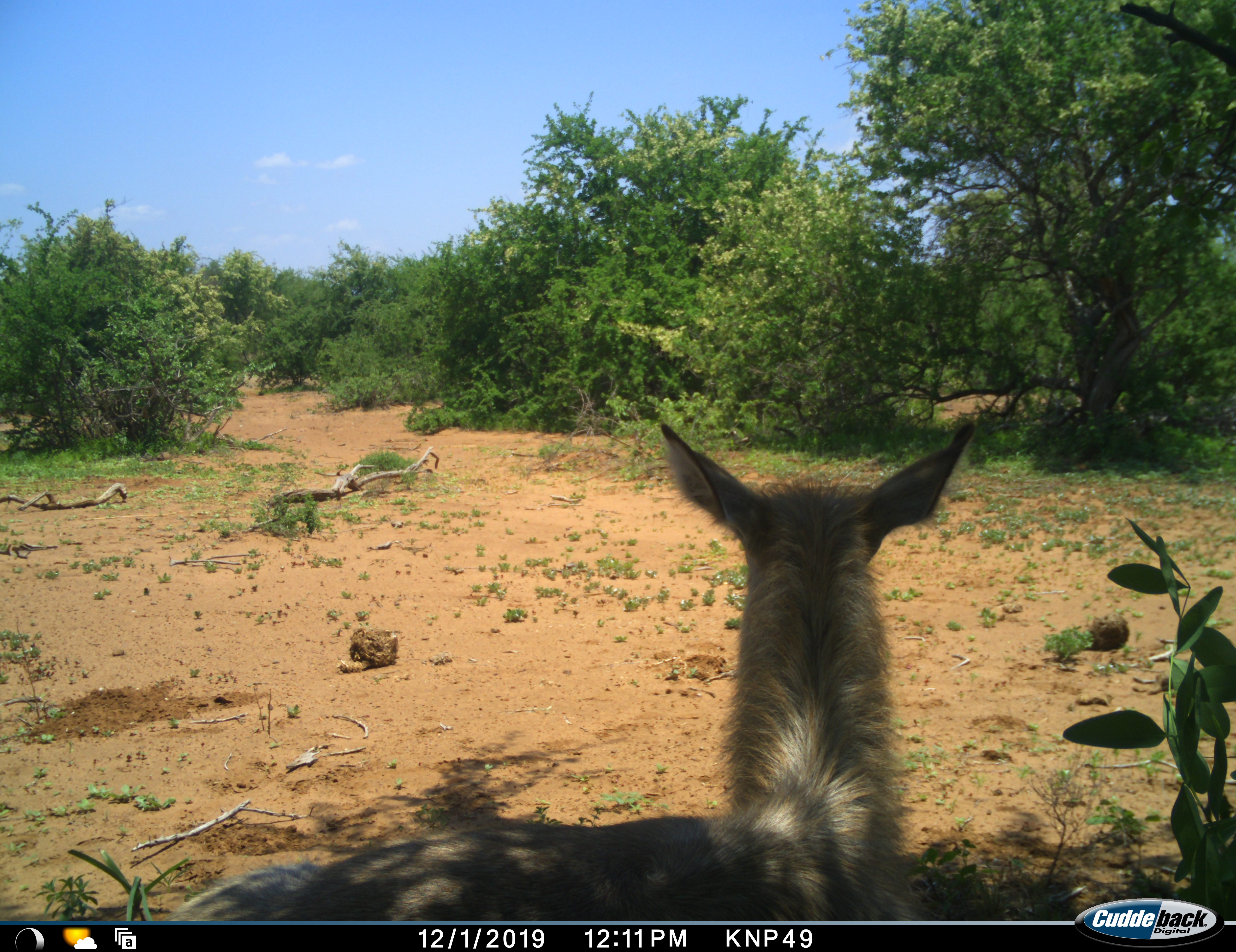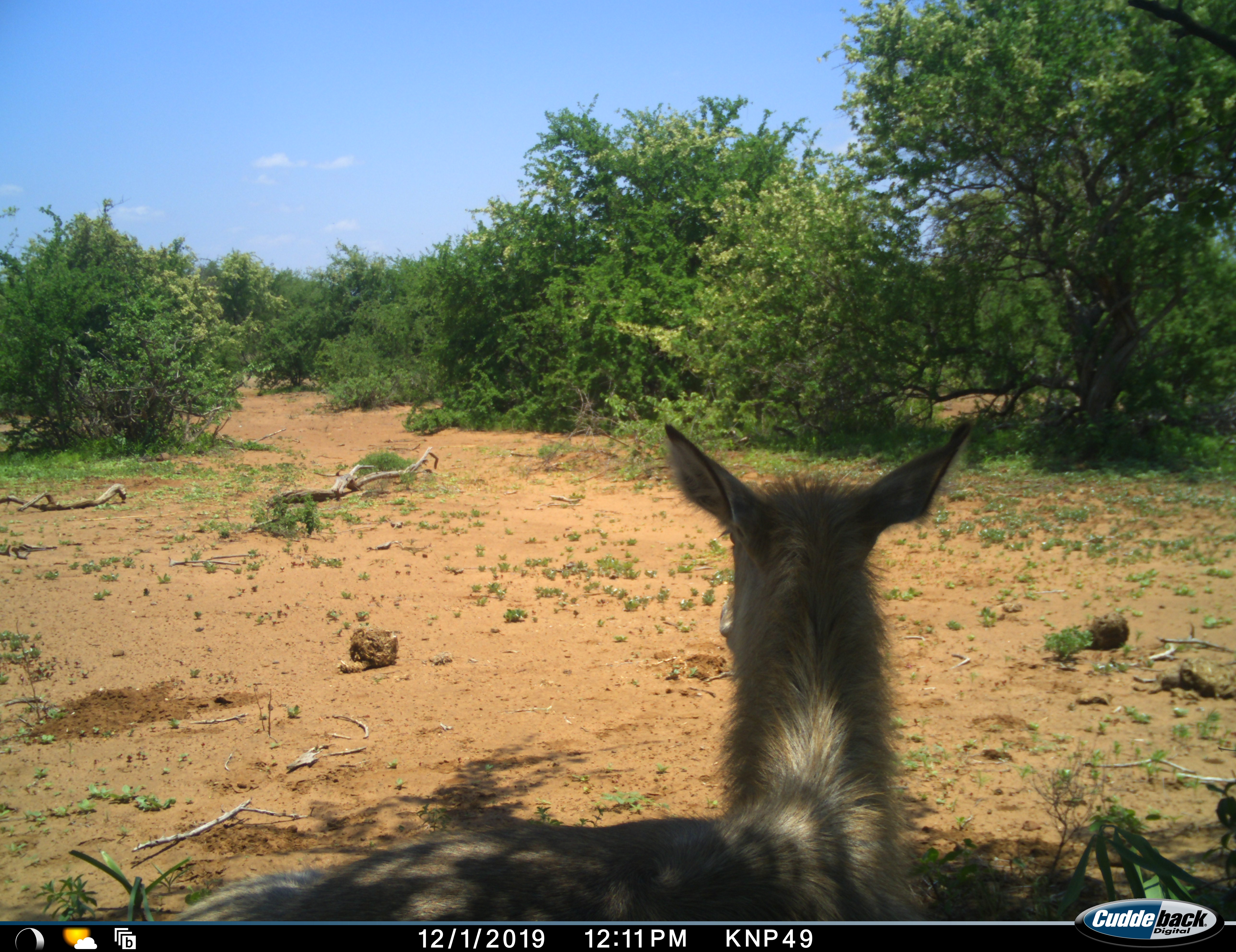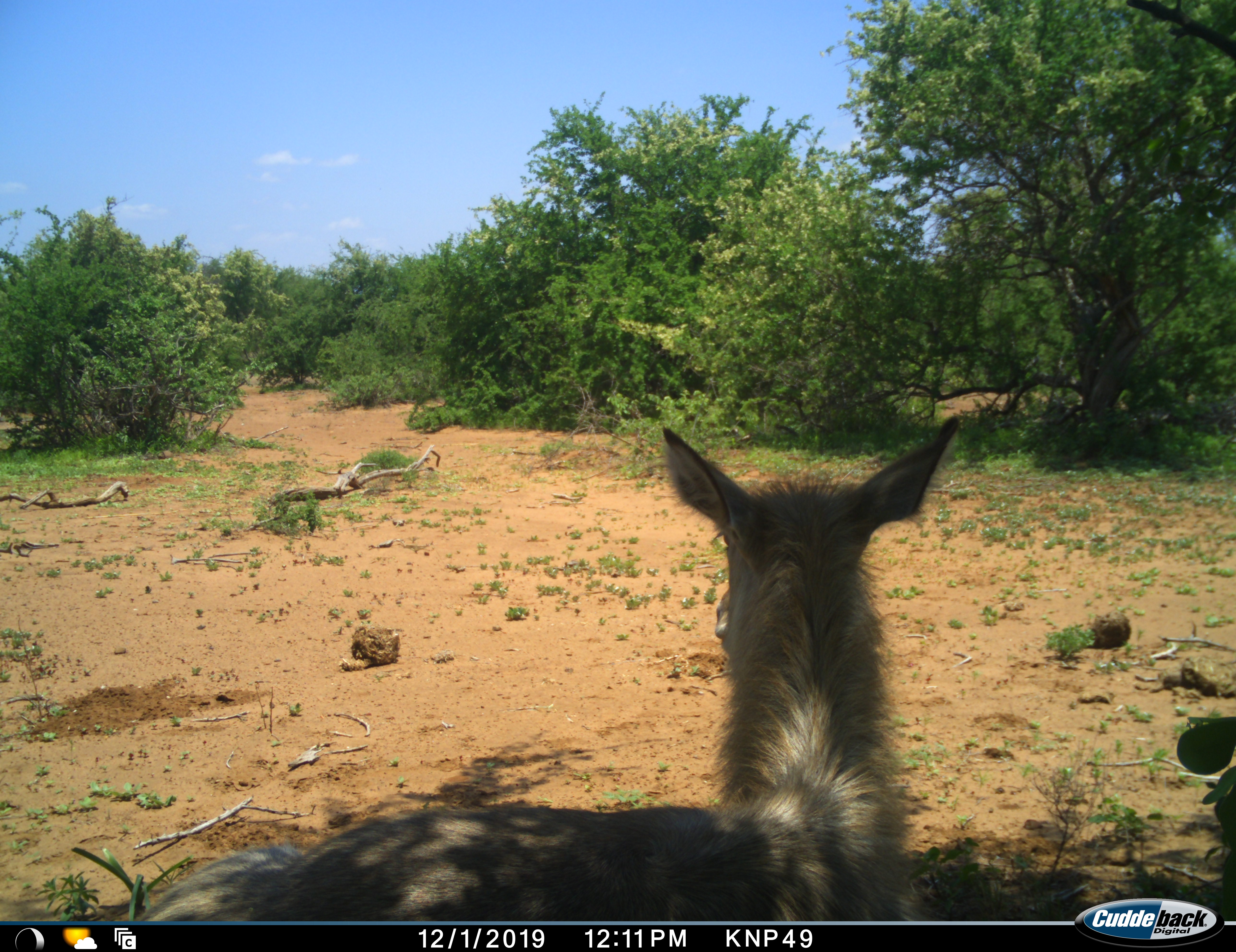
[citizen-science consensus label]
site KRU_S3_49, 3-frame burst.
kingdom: Animalia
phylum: Chordata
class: Mammalia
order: Artiodactyla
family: Bovidae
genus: Kobus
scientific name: Kobus ellipsiprymnus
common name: waterbuck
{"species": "waterbuck (Kobus ellipsiprymnus)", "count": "1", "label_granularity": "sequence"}